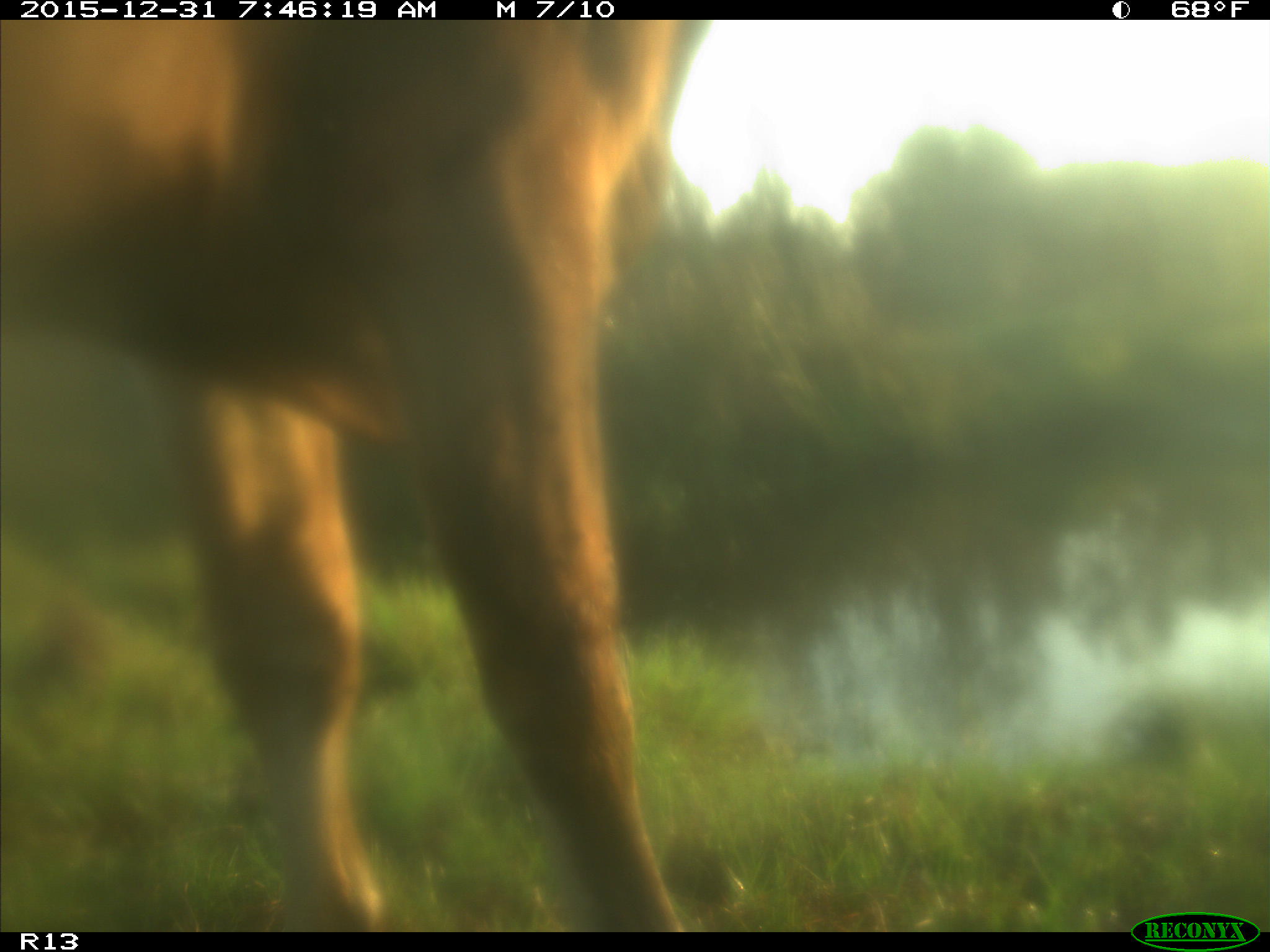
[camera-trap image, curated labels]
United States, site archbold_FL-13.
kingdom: Animalia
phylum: Chordata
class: Mammalia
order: Artiodactyla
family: Bovidae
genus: Bos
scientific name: Bos taurus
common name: domestic cow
Bos taurus (domestic cow).